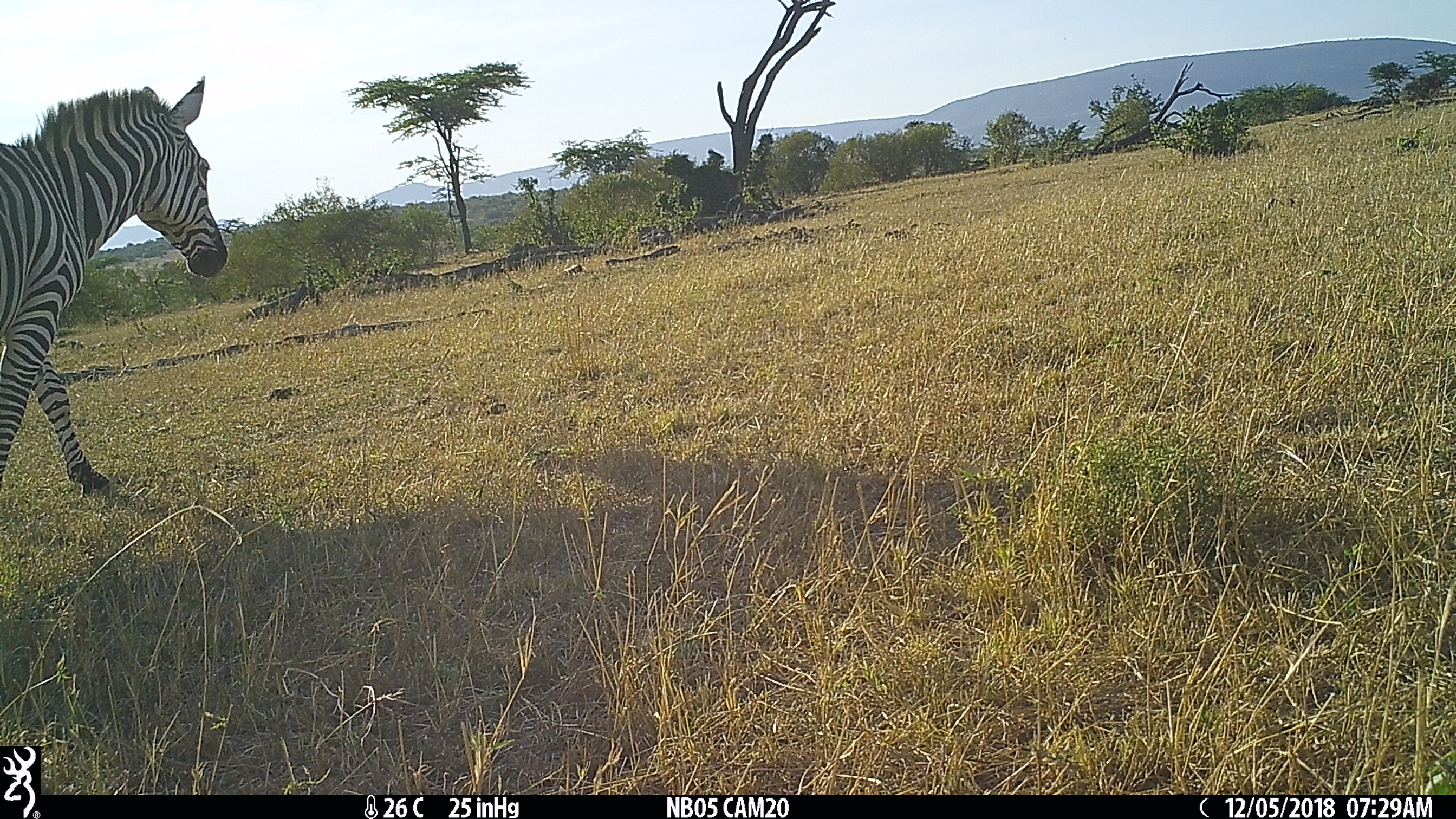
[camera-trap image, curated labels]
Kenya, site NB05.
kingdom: Animalia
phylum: Chordata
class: Mammalia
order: Perissodactyla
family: Equidae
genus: Equus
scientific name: Equus quagga burchellii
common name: burchell's zebra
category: zebra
Zebra (burchell's zebra) (Equus quagga burchellii).